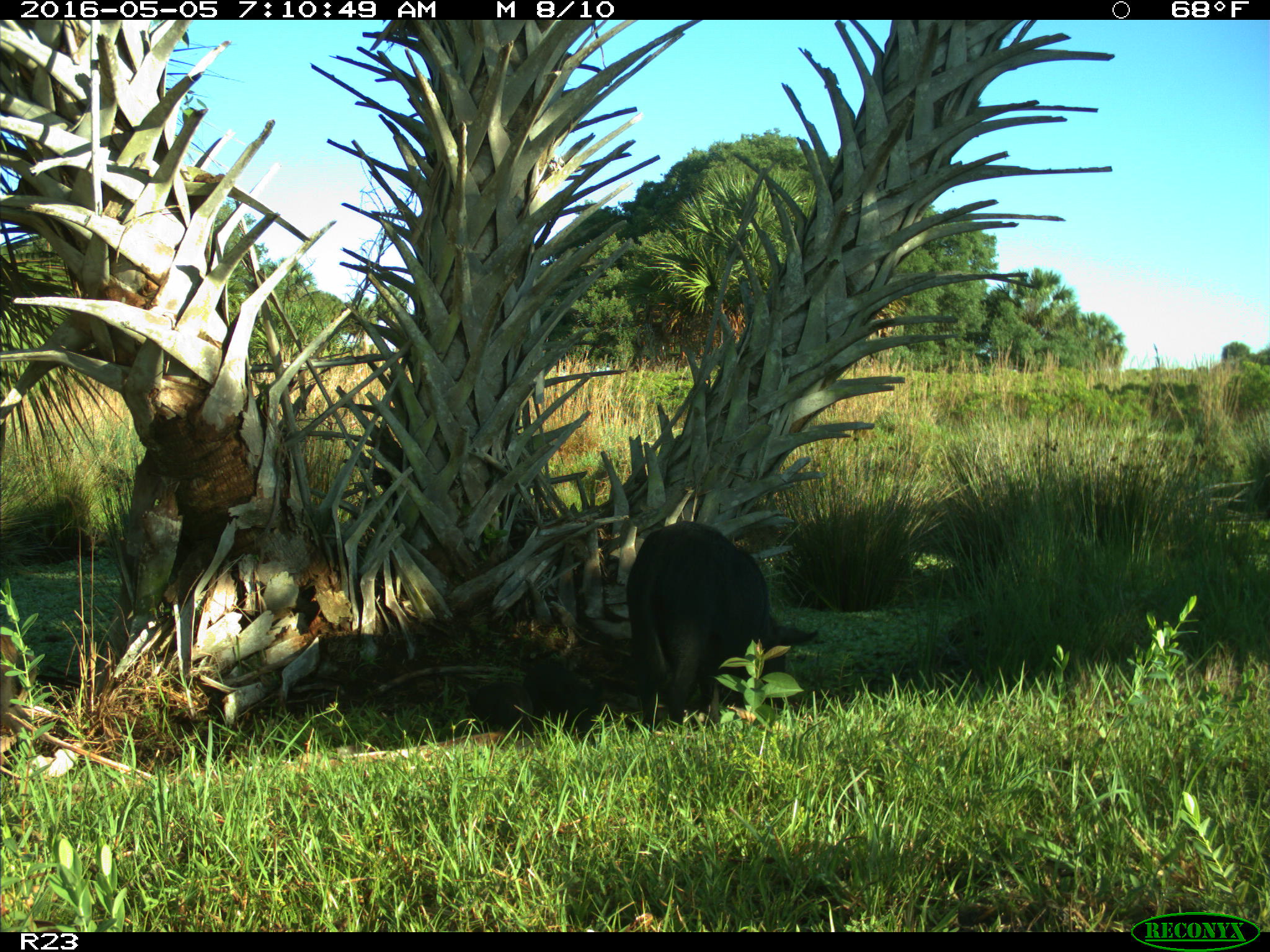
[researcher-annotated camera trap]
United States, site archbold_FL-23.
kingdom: Animalia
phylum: Chordata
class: Mammalia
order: Artiodactyla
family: Suidae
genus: Sus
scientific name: Sus scrofa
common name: wild boar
Sus scrofa (wild boar).